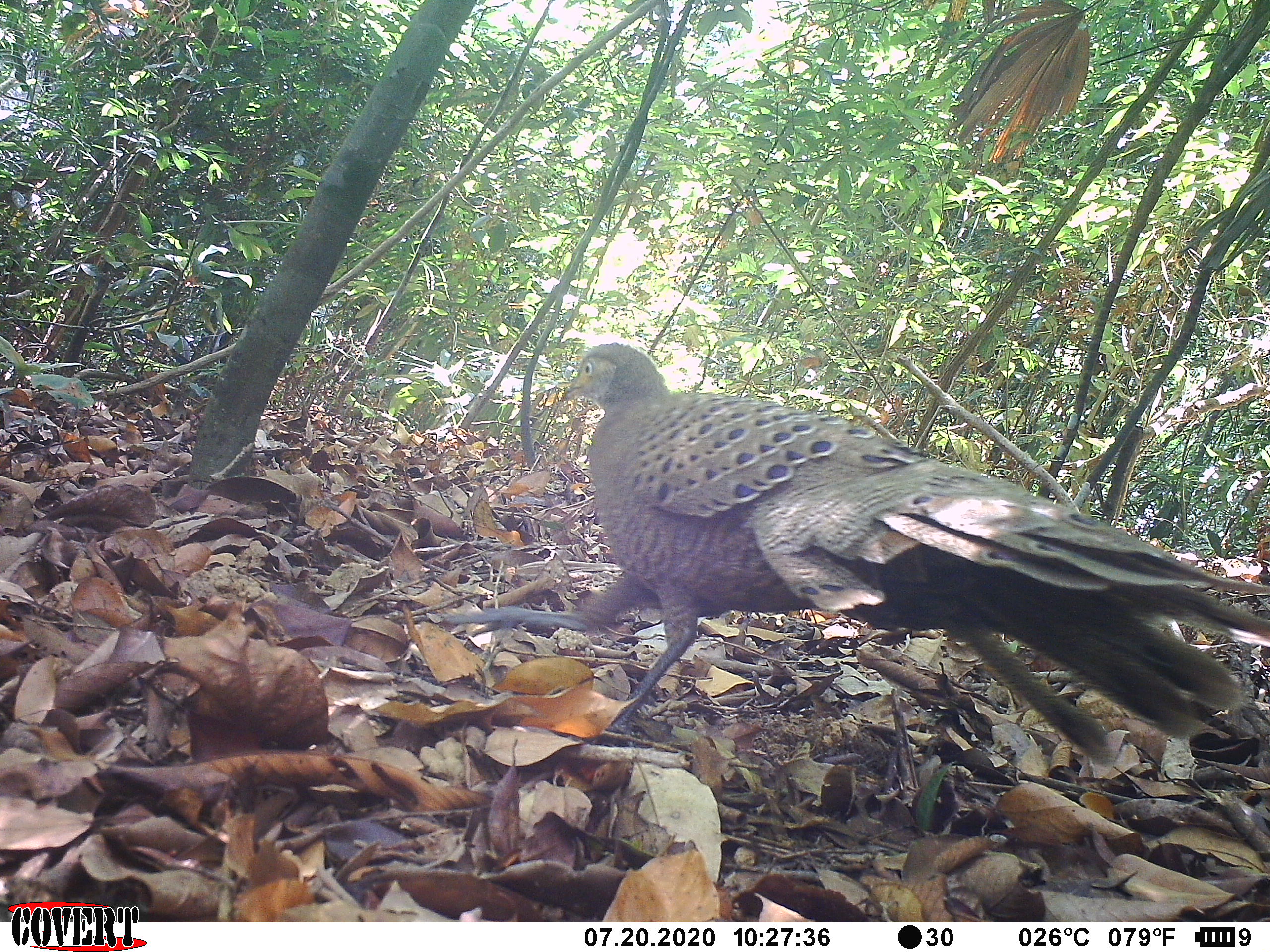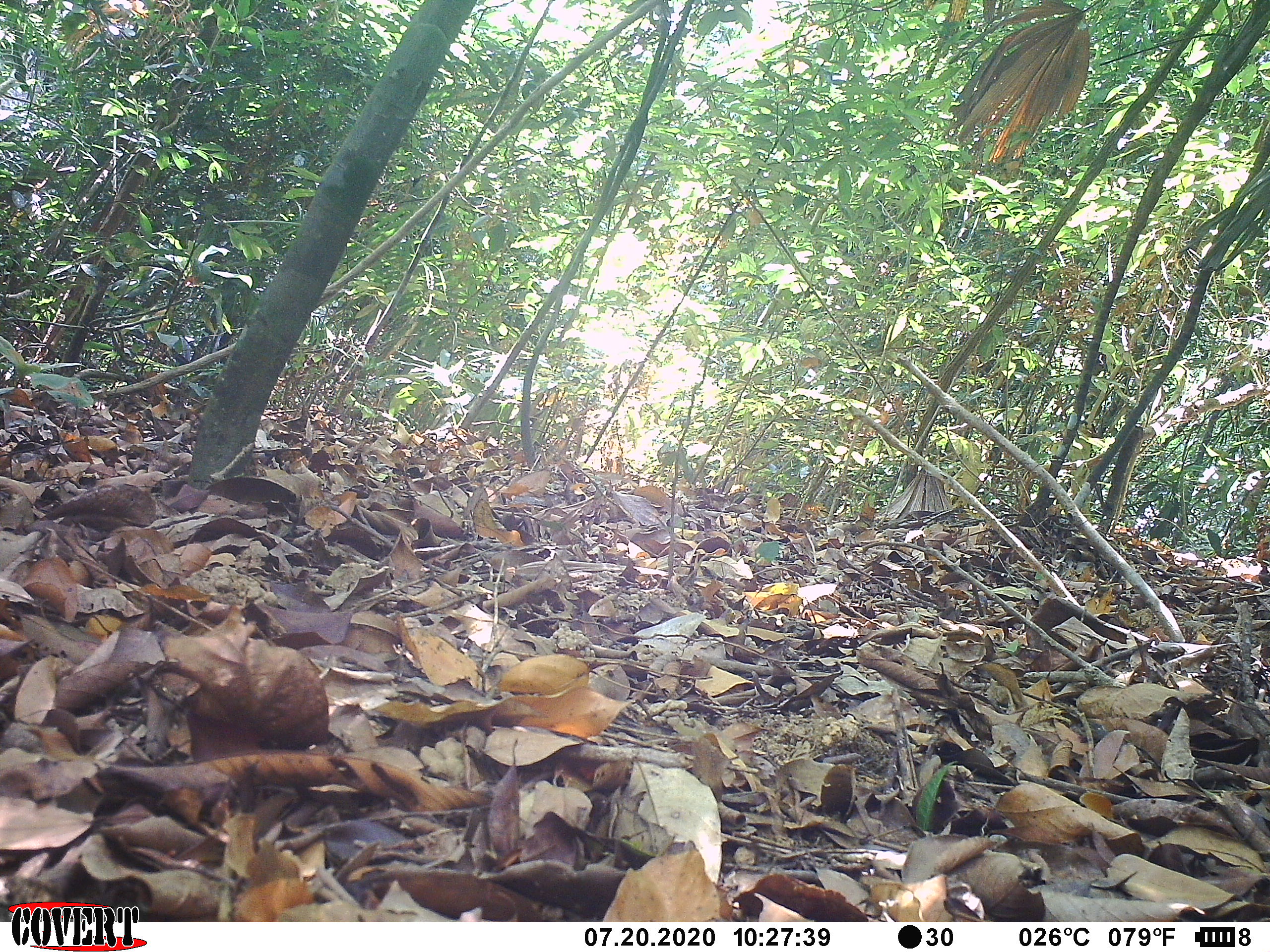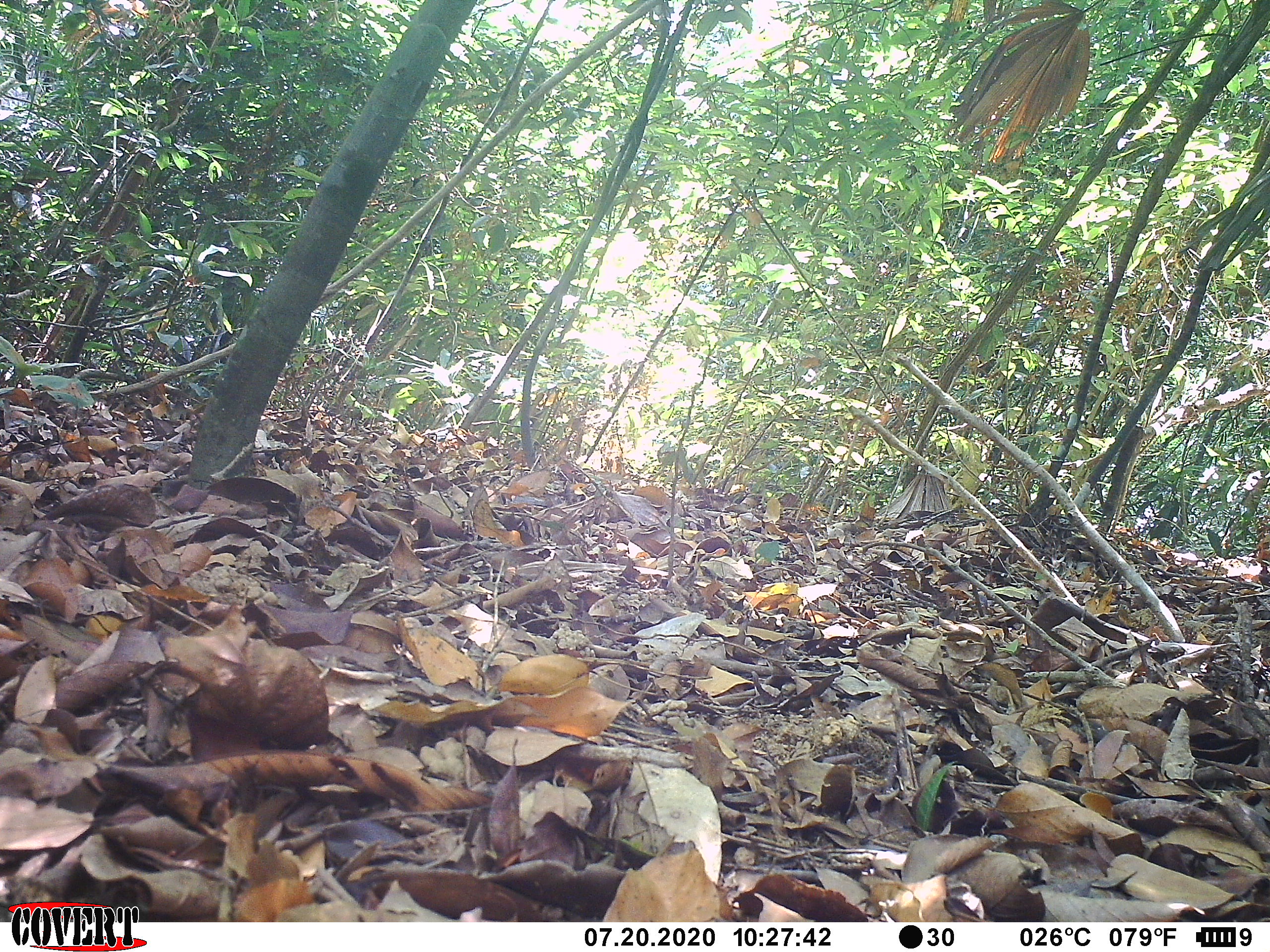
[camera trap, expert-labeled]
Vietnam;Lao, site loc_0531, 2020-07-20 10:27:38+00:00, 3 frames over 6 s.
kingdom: Animalia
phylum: Chordata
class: Aves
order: Galliformes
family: Phasianidae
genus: Polyplectron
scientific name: Polyplectron bicalcaratum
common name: gray peacock-pheasant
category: grey peacock pheasant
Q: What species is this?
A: Grey peacock pheasant (gray peacock-pheasant) (Polyplectron bicalcaratum).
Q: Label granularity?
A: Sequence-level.